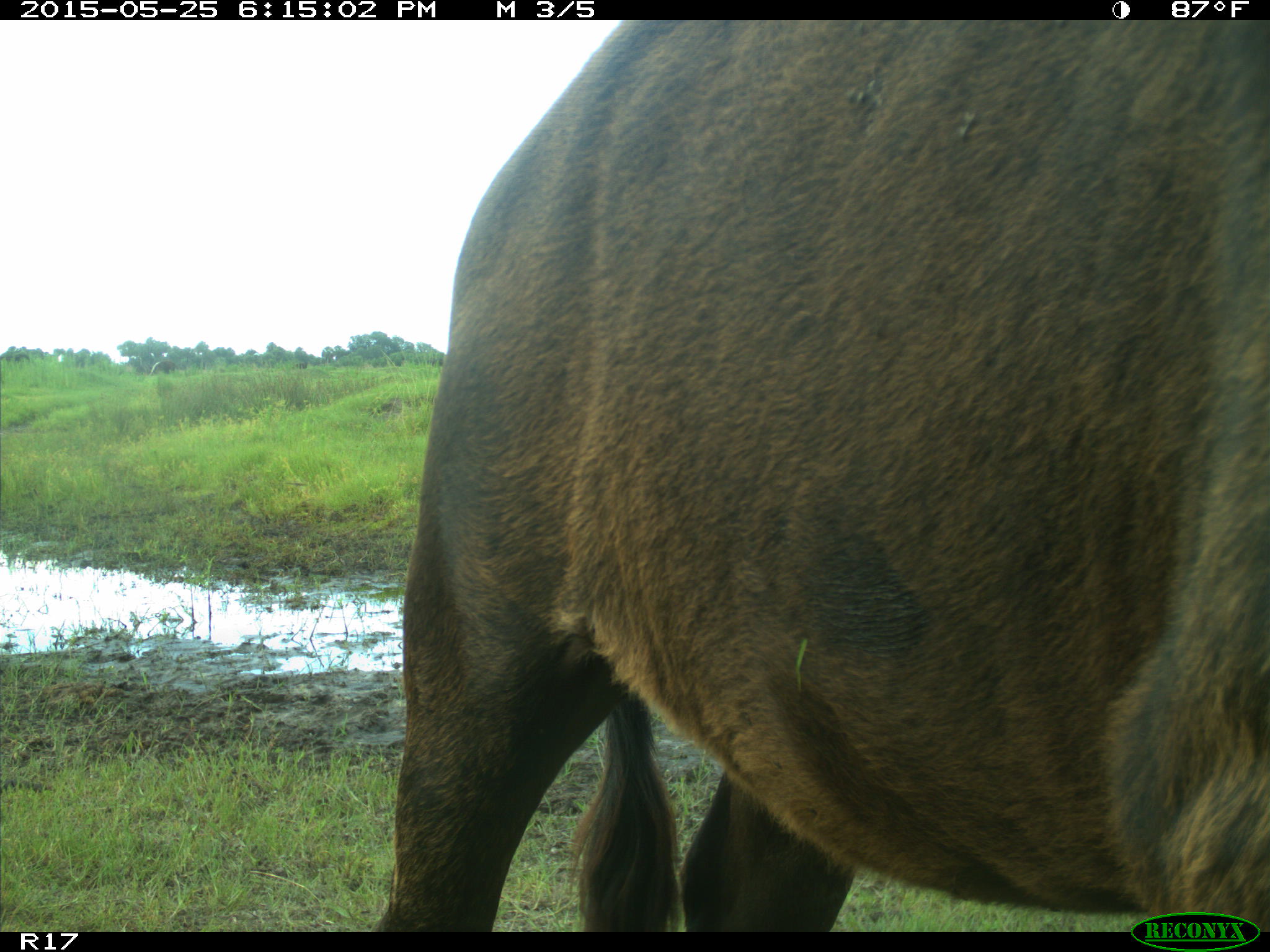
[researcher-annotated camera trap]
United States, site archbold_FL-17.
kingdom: Animalia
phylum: Chordata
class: Mammalia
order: Artiodactyla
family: Bovidae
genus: Bos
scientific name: Bos taurus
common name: domestic cow